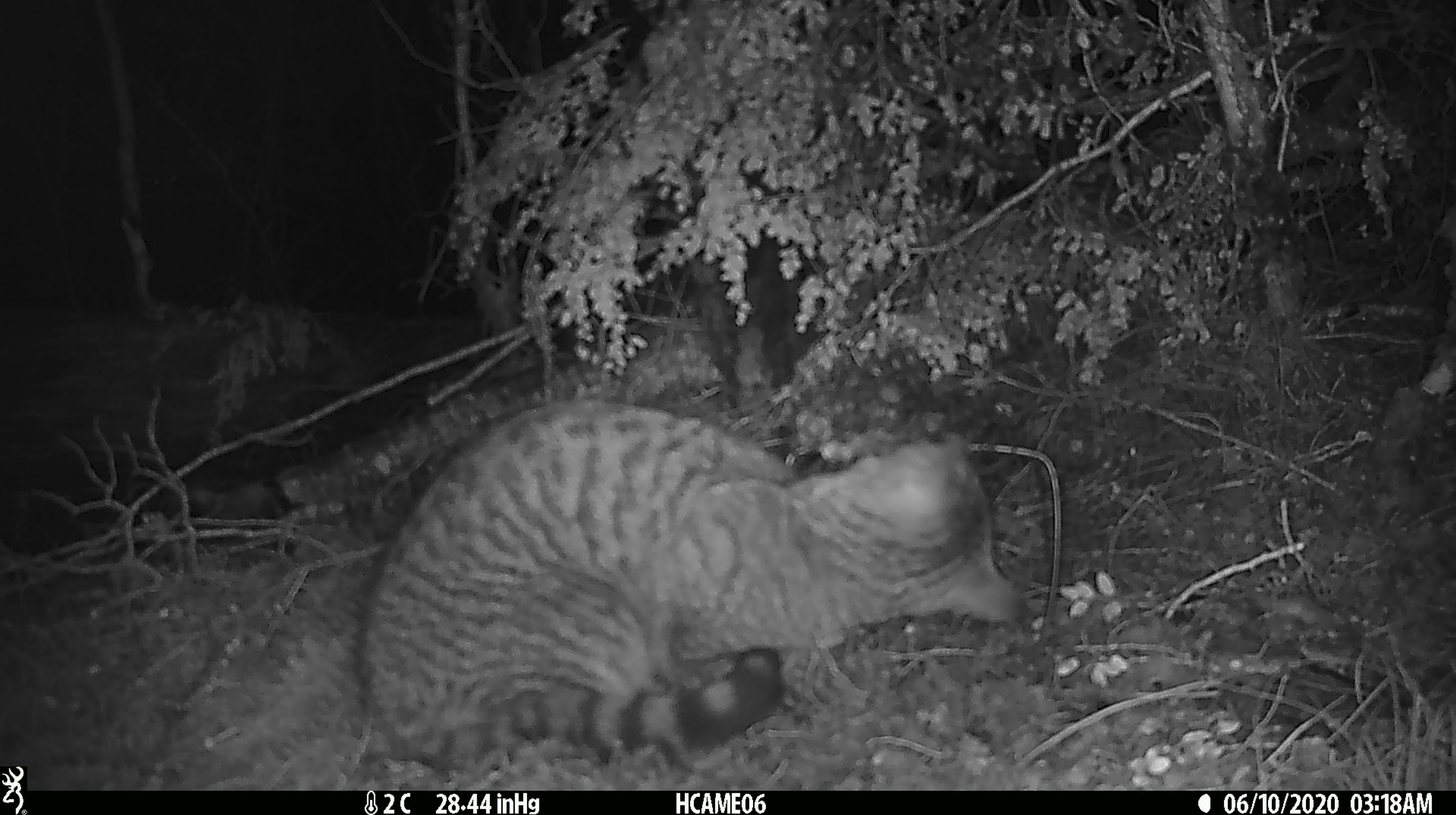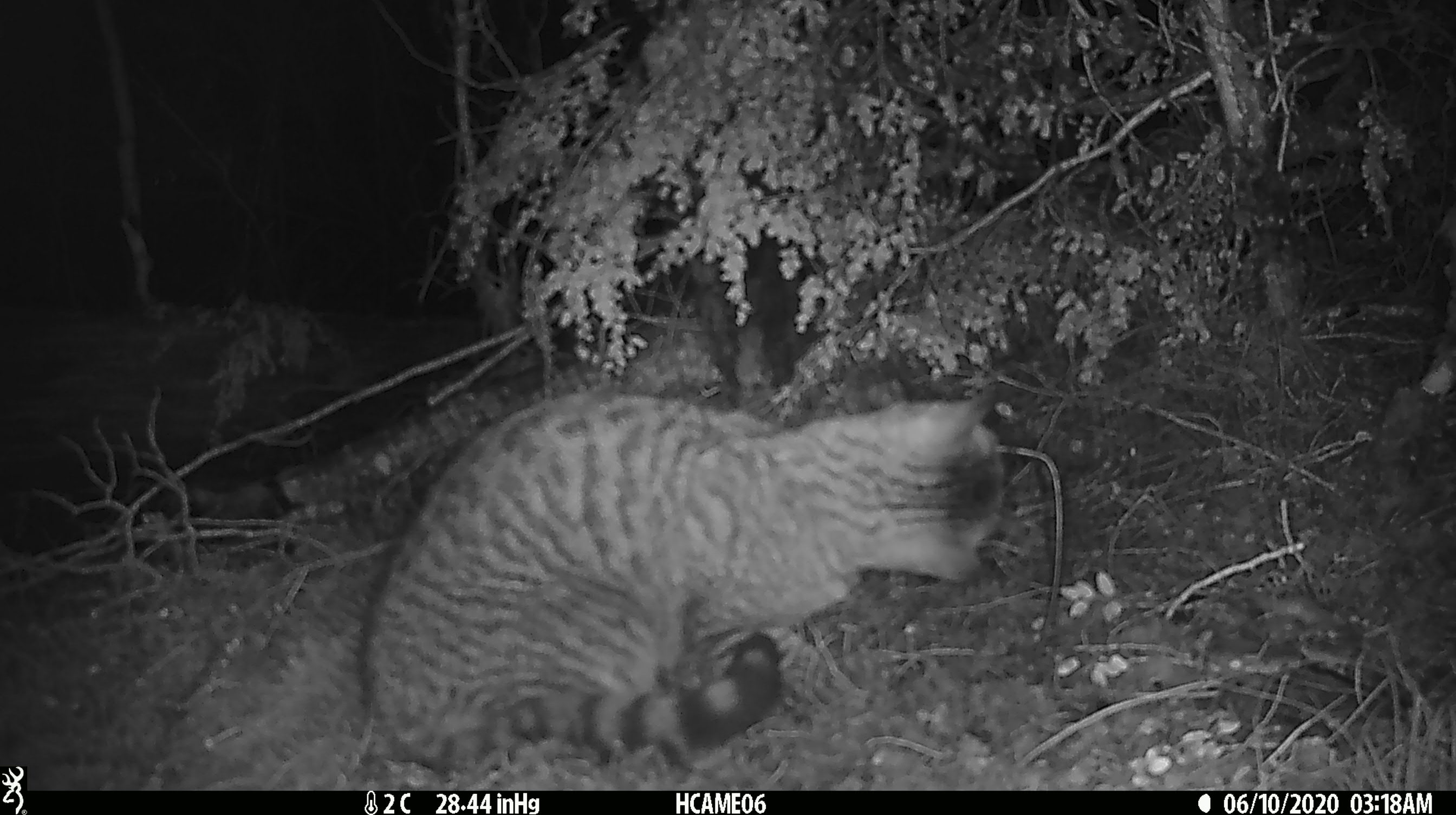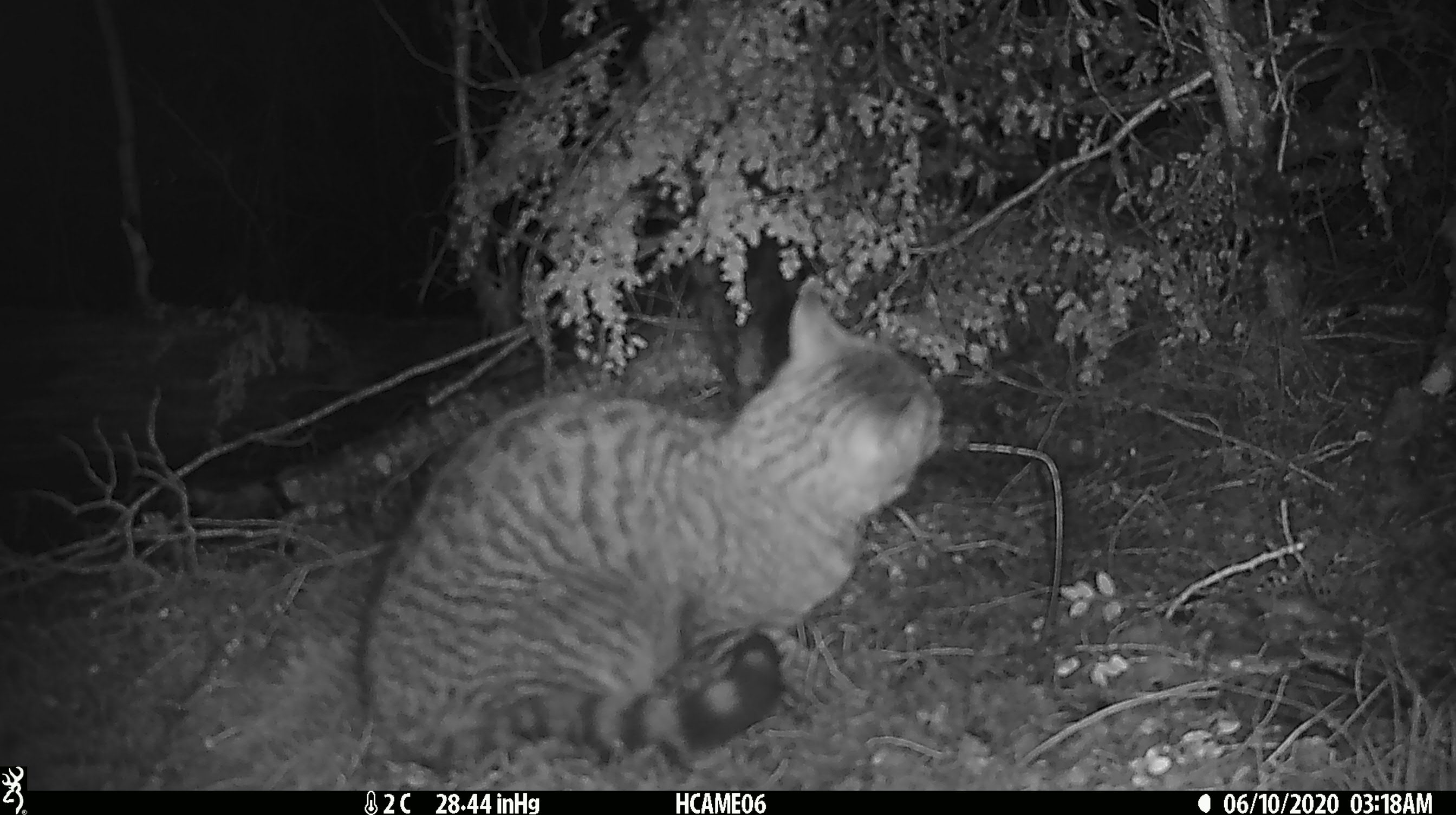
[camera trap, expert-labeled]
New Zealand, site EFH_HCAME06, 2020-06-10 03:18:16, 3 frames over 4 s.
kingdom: Animalia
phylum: Chordata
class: Mammalia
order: Carnivora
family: Felidae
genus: Felis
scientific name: Felis catus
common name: domestic cat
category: cat